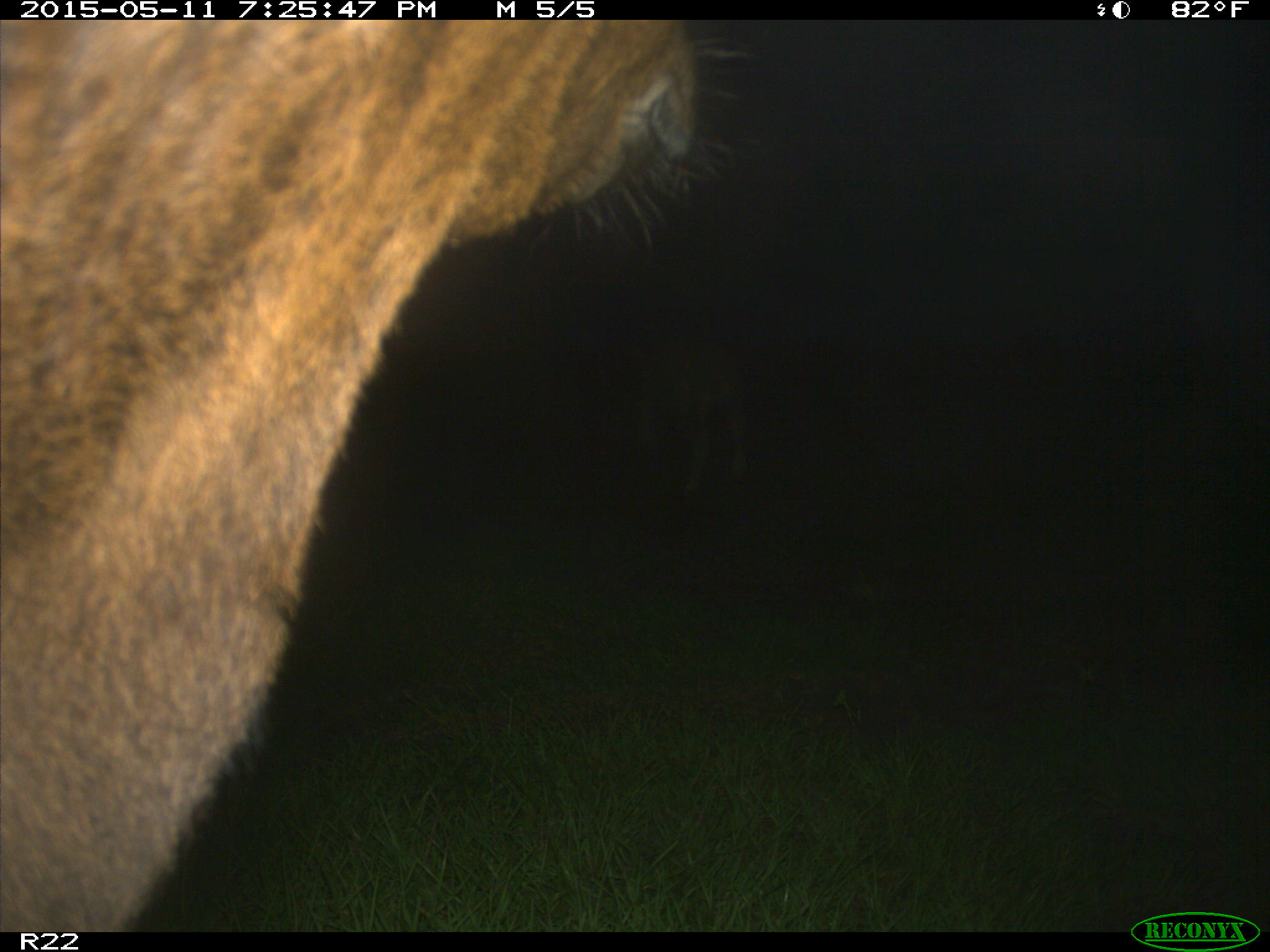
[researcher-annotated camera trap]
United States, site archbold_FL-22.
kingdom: Animalia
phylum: Chordata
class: Mammalia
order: Artiodactyla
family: Bovidae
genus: Bos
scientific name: Bos taurus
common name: domestic cow